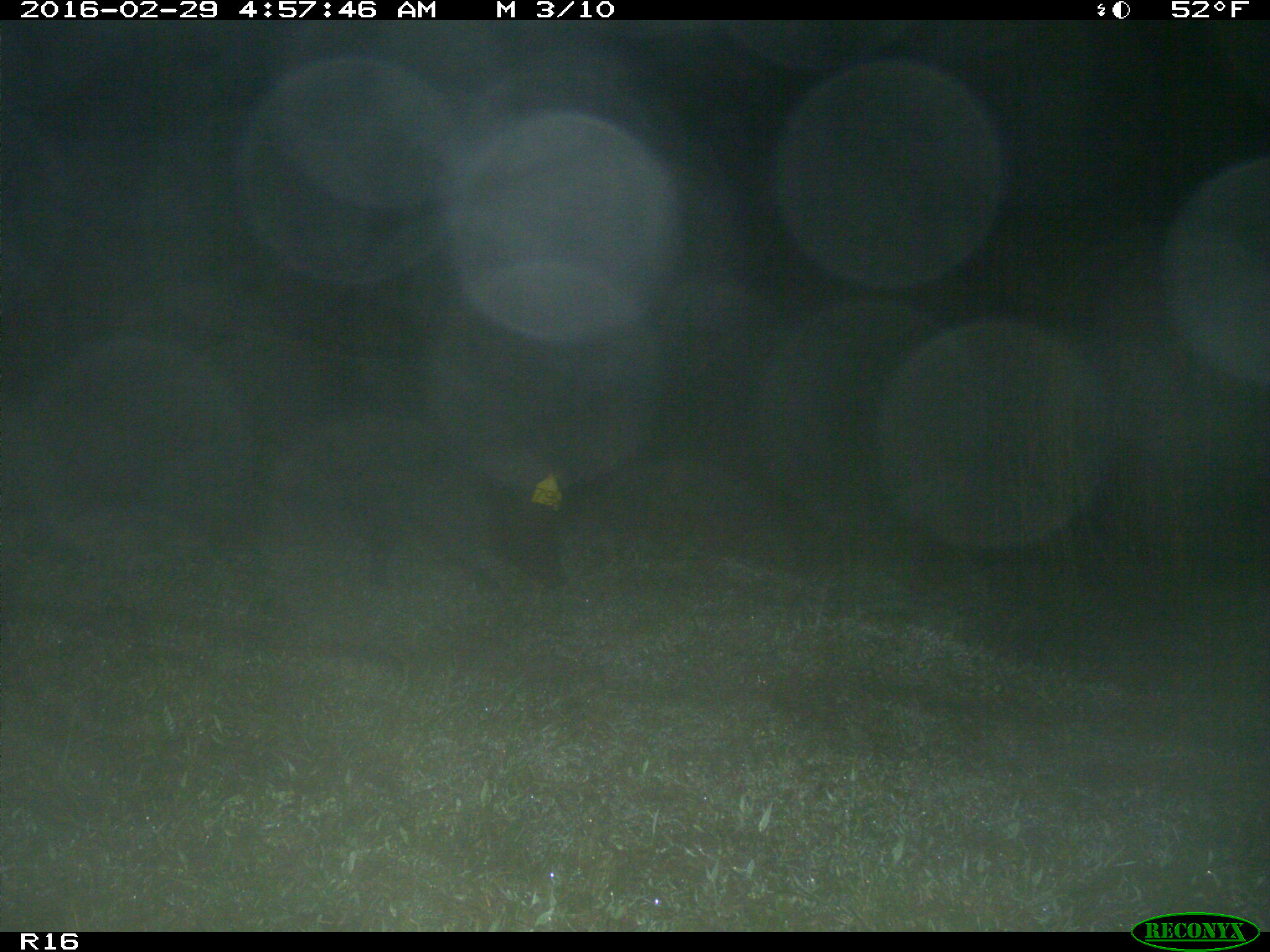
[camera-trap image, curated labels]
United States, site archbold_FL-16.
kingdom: Animalia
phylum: Chordata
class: Mammalia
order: Artiodactyla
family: Suidae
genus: Sus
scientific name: Sus scrofa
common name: wild boar